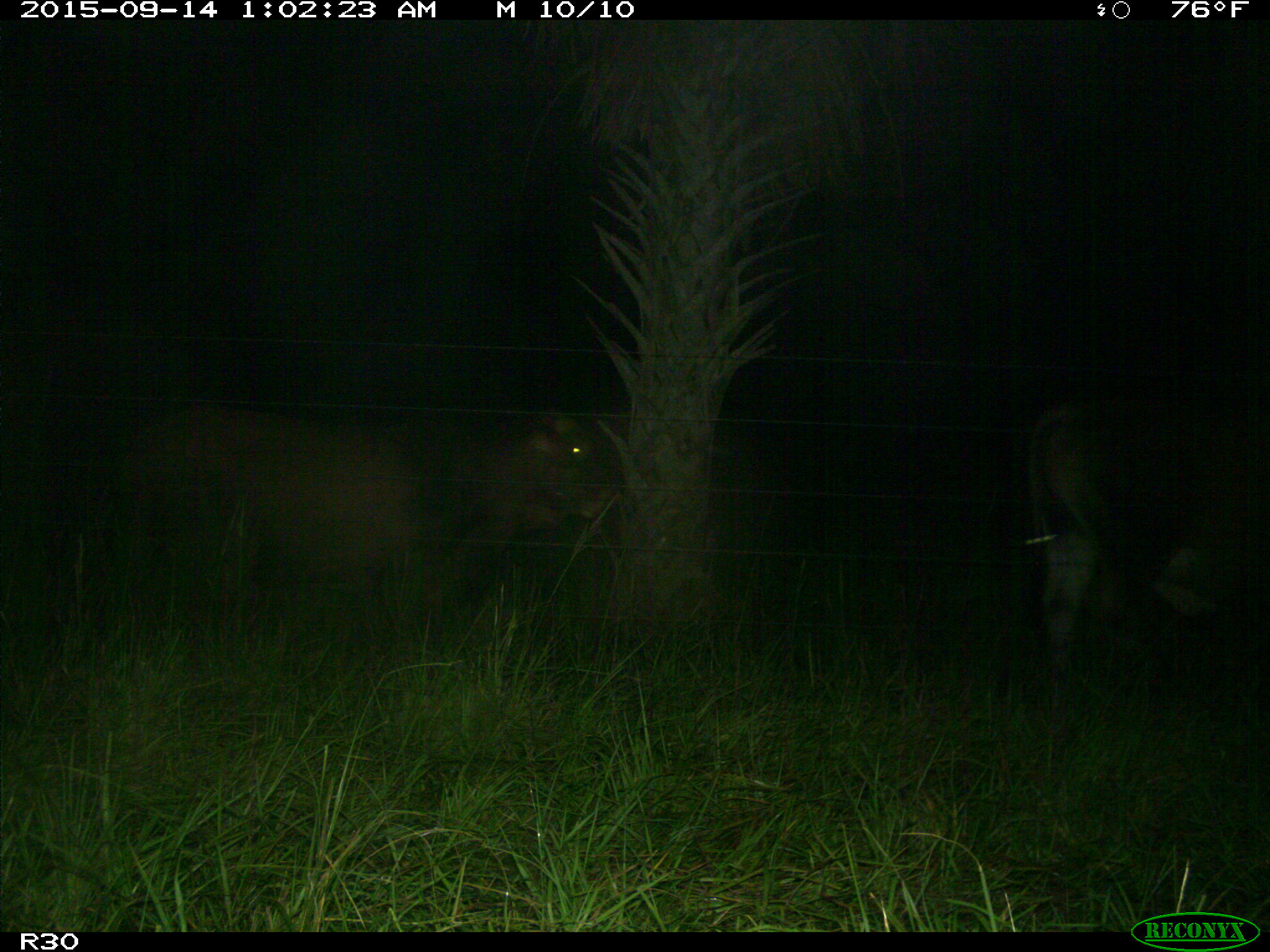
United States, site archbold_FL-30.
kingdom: Animalia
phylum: Chordata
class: Mammalia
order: Artiodactyla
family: Bovidae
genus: Bos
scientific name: Bos taurus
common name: domestic cow